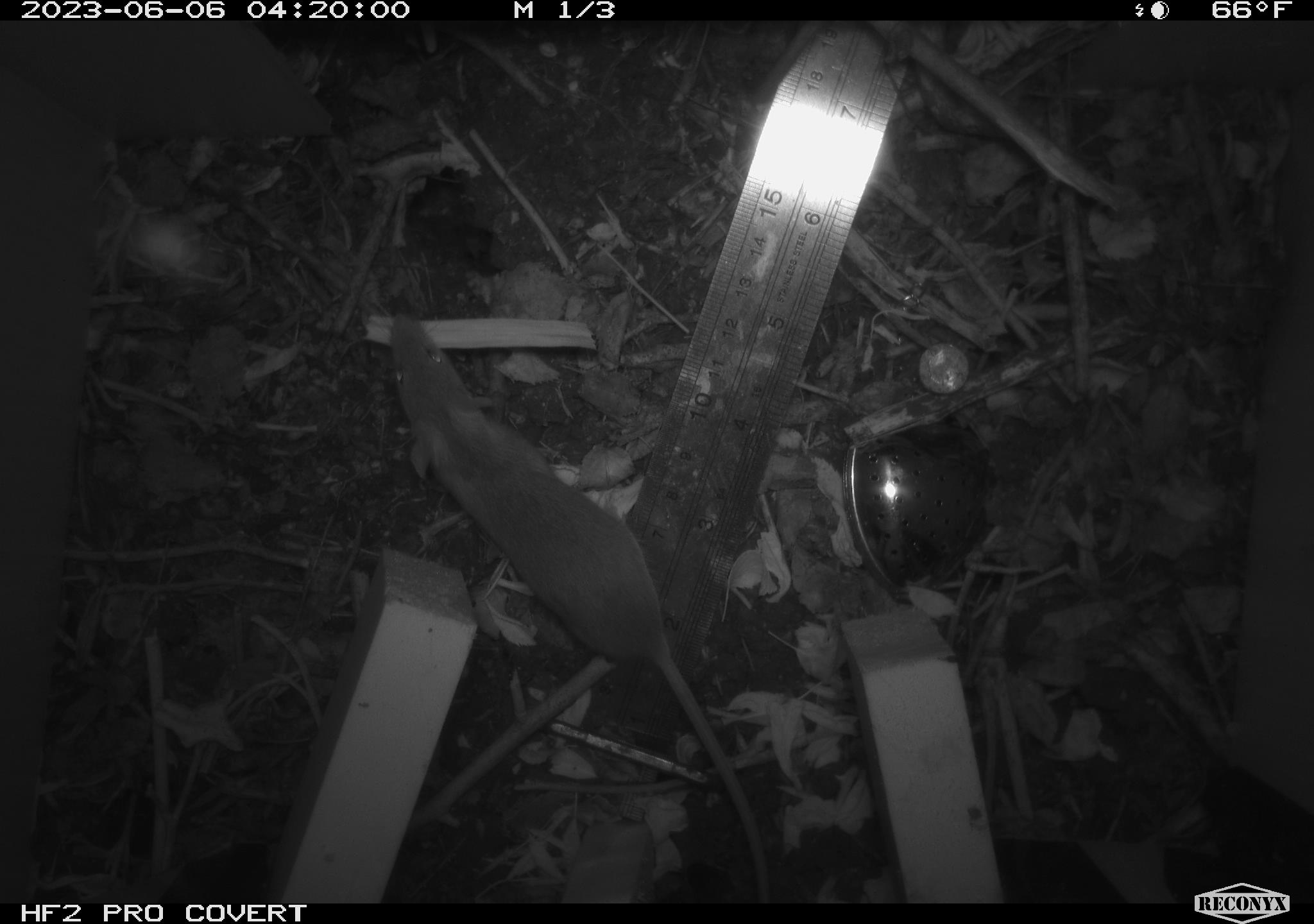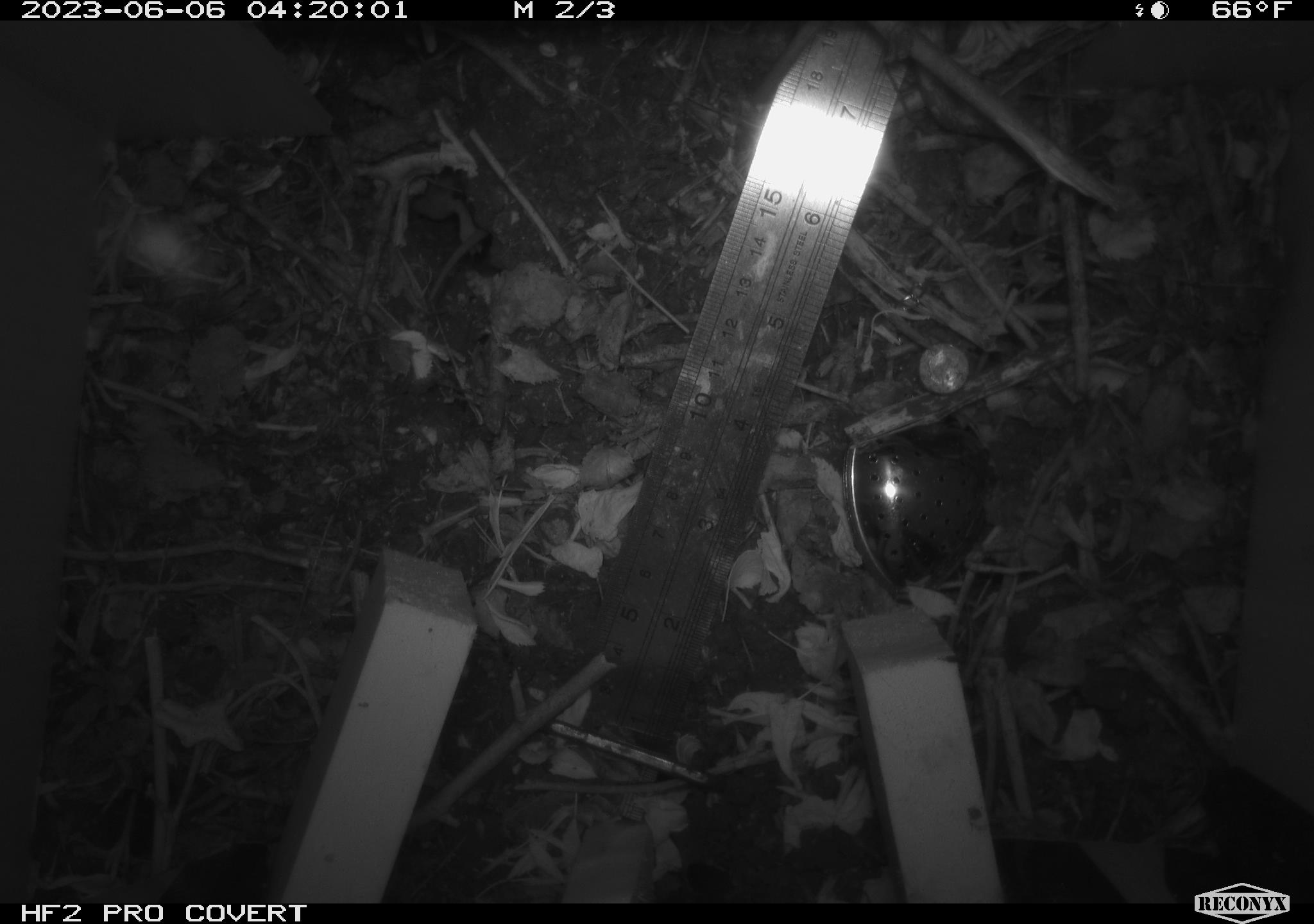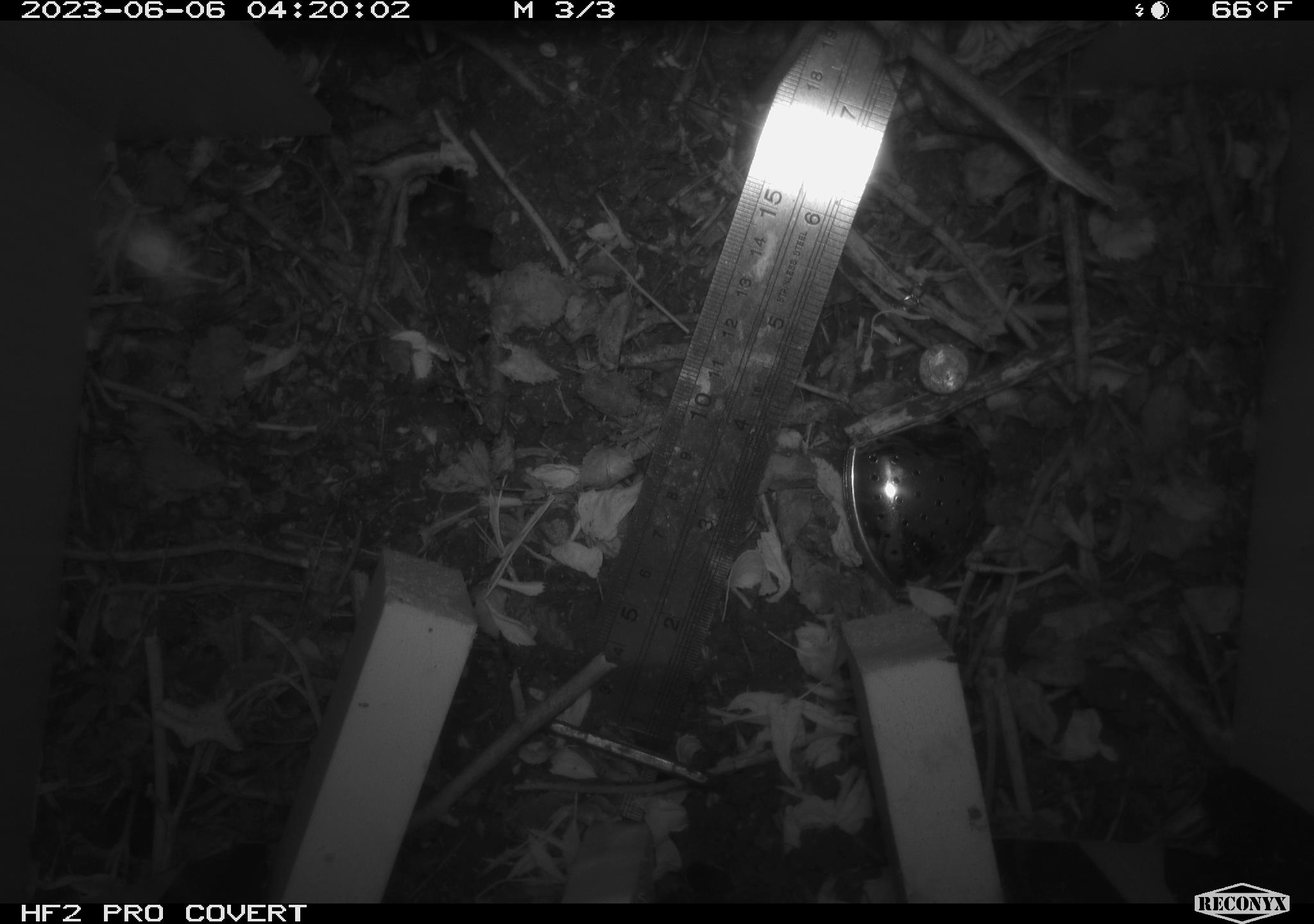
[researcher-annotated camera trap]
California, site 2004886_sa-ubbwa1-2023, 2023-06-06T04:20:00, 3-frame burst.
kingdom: Animalia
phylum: Chordata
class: Mammalia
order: Rodentia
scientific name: Rodentia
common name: rodent